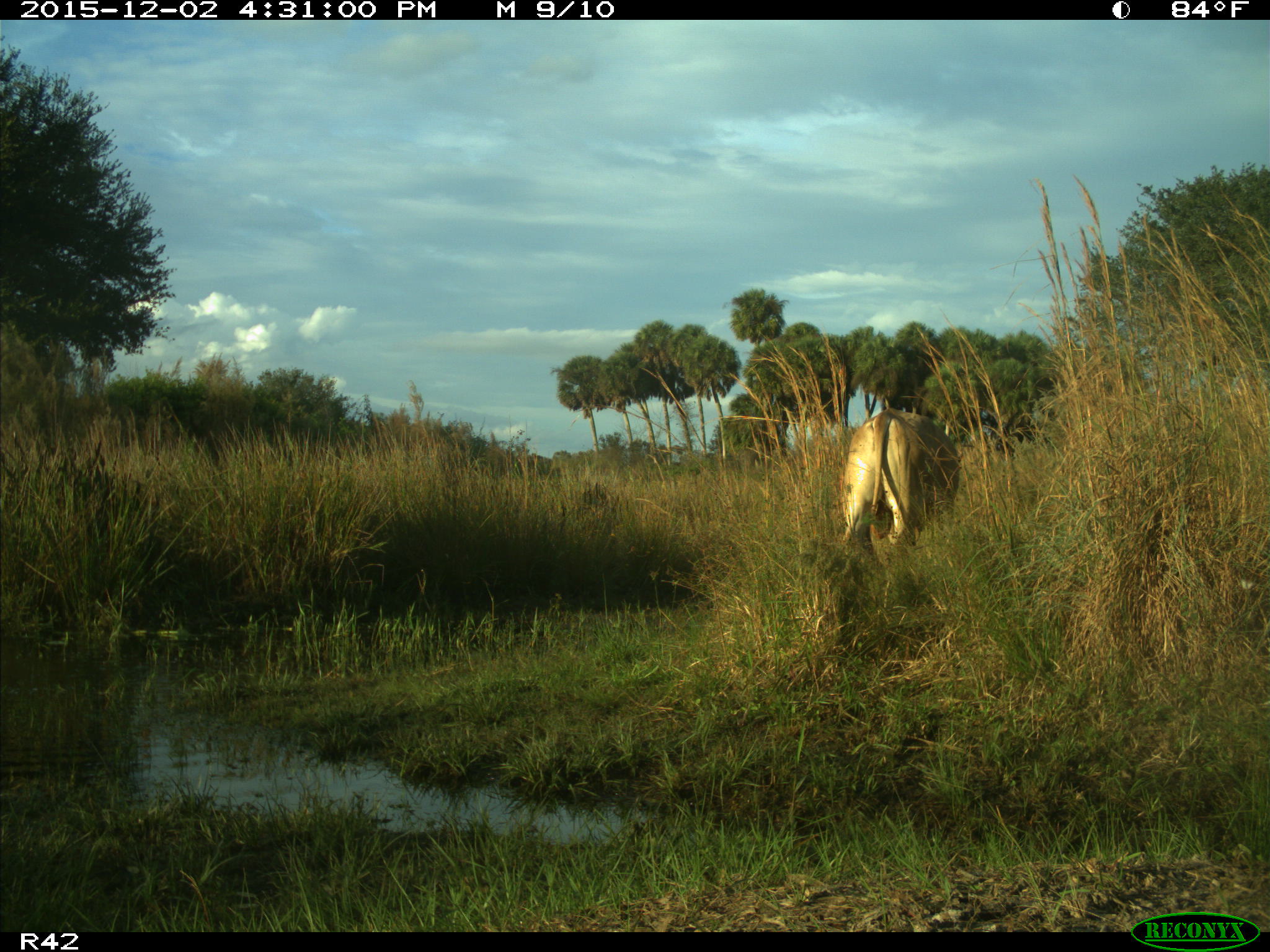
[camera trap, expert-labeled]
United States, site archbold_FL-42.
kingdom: Animalia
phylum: Chordata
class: Mammalia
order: Artiodactyla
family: Bovidae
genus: Bos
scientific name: Bos taurus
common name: domestic cow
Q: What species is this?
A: Bos taurus (domestic cow).